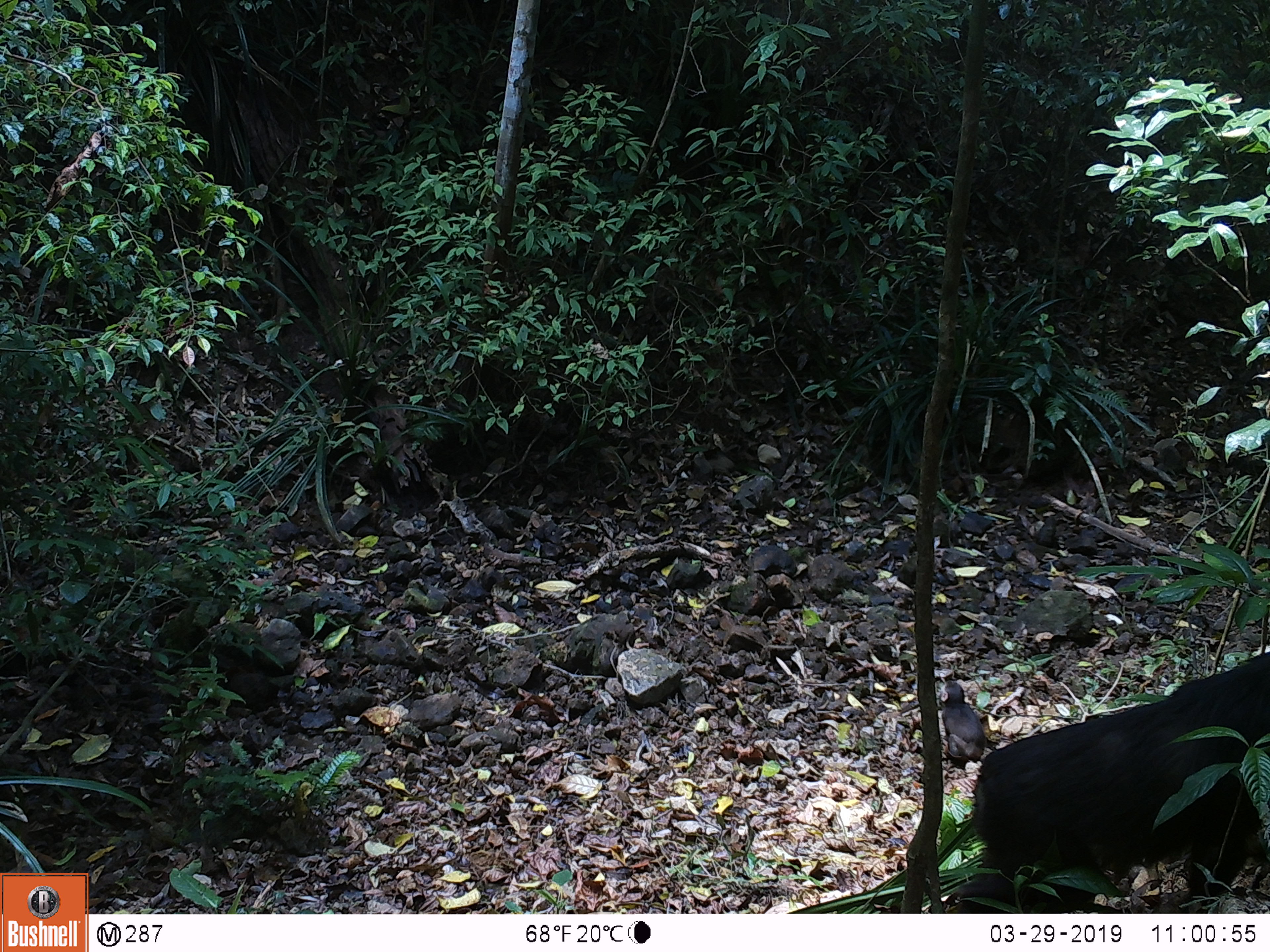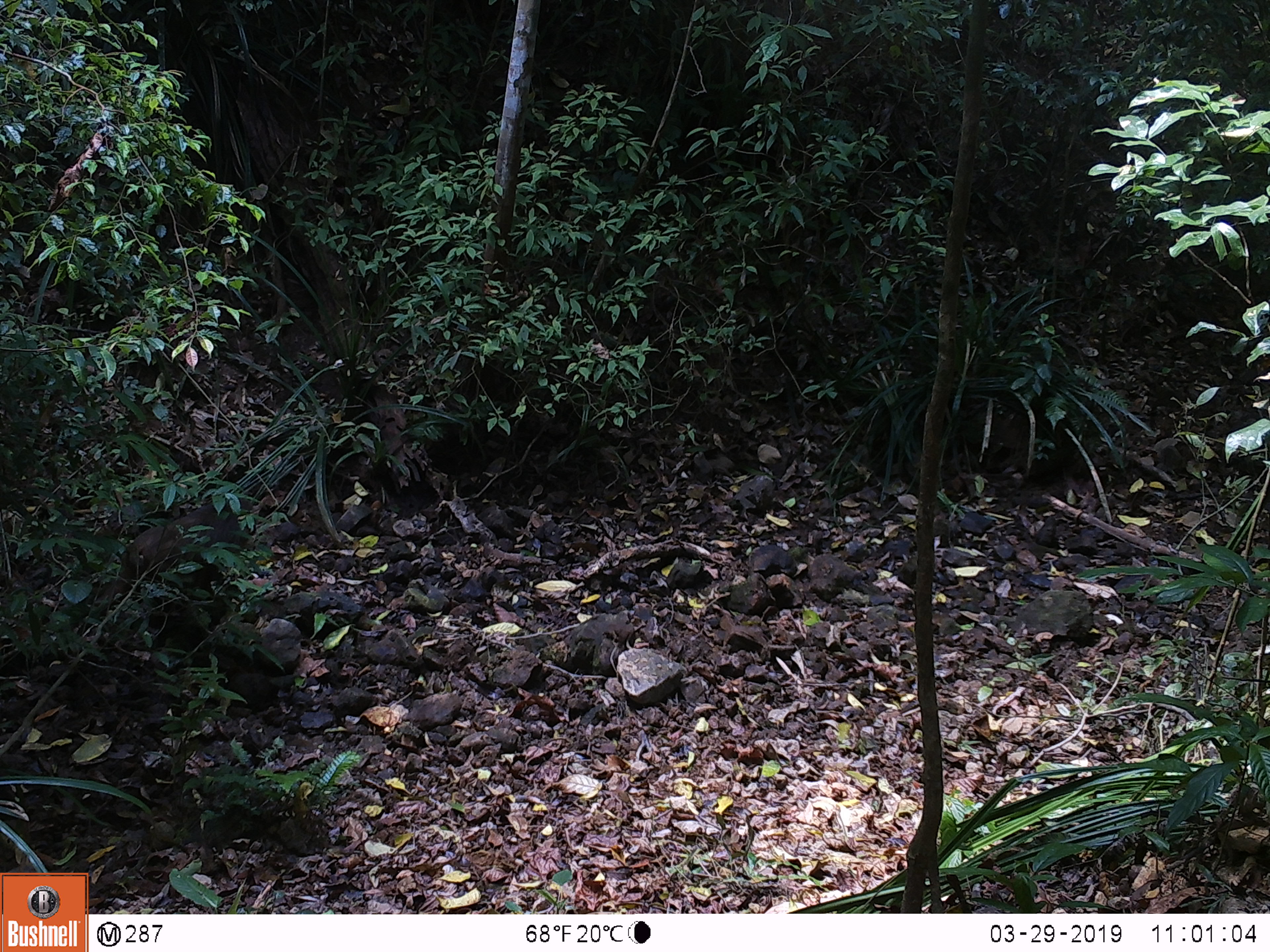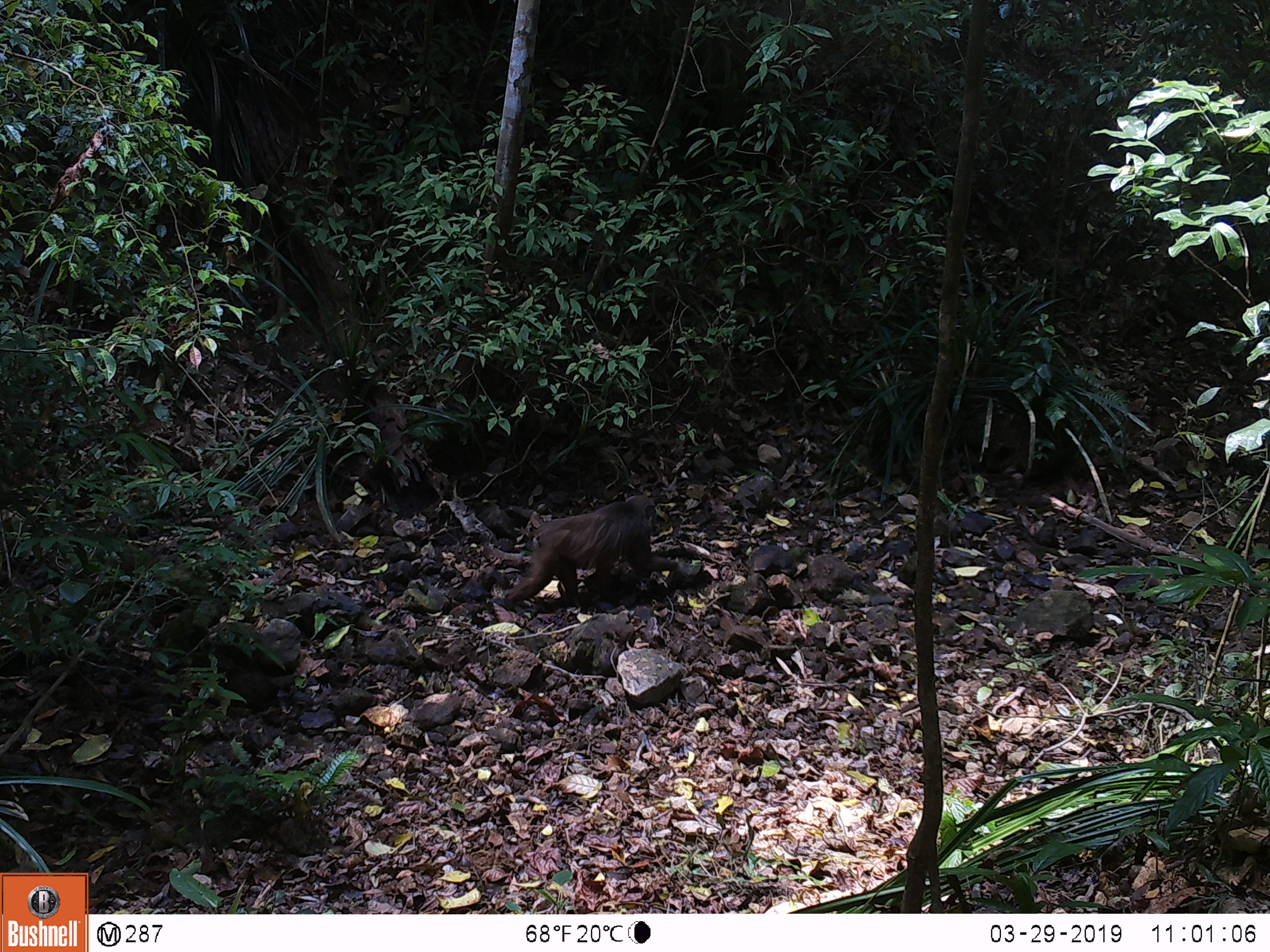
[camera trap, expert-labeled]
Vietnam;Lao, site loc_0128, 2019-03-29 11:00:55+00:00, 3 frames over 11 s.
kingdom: Animalia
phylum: Chordata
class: Mammalia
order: Primates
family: Cercopithecidae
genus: Macaca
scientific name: Macaca arctoides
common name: stump-tailed macaque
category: stump tailed macaque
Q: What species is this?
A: Stump tailed macaque (stump-tailed macaque) (Macaca arctoides).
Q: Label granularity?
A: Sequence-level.